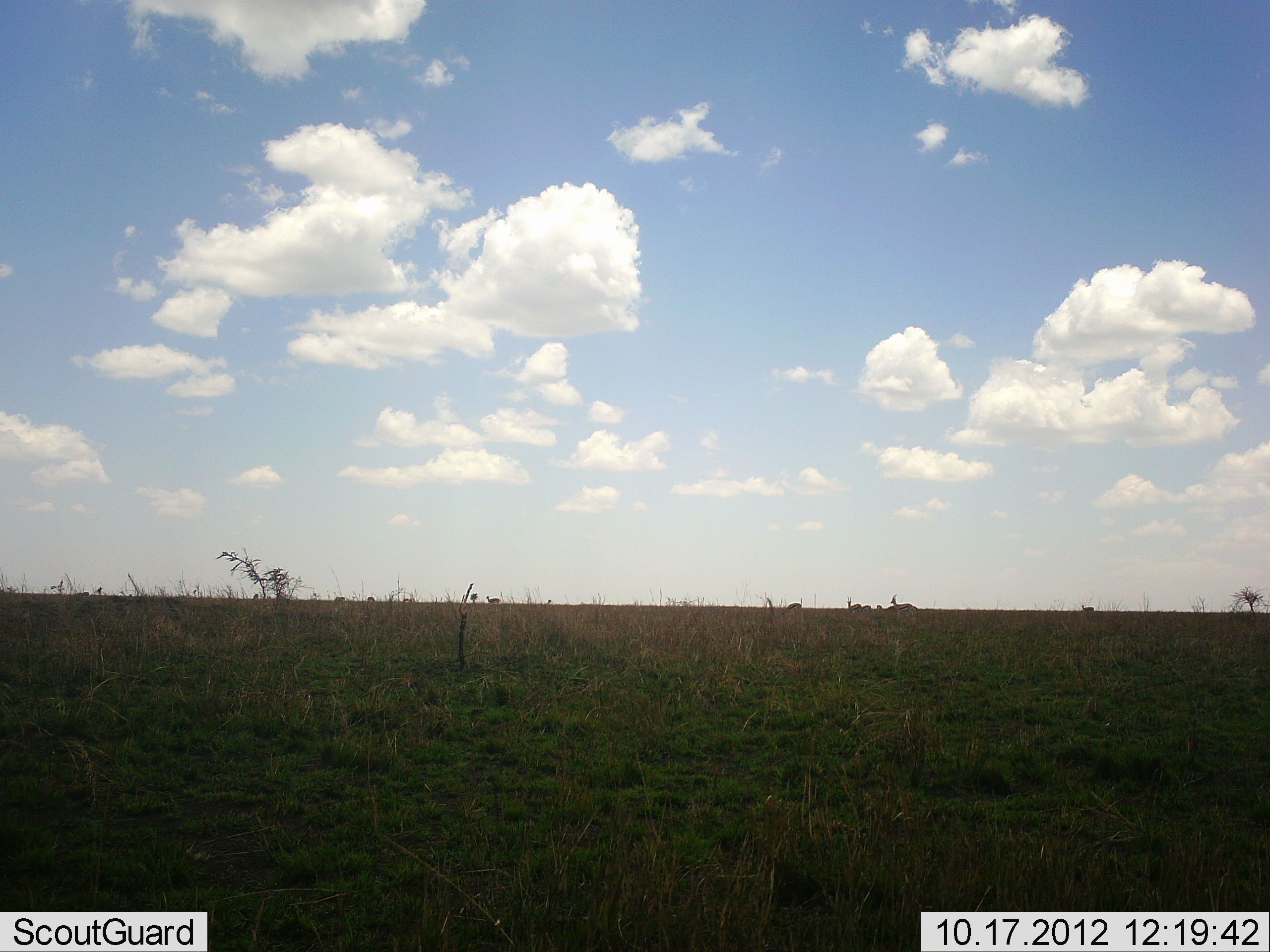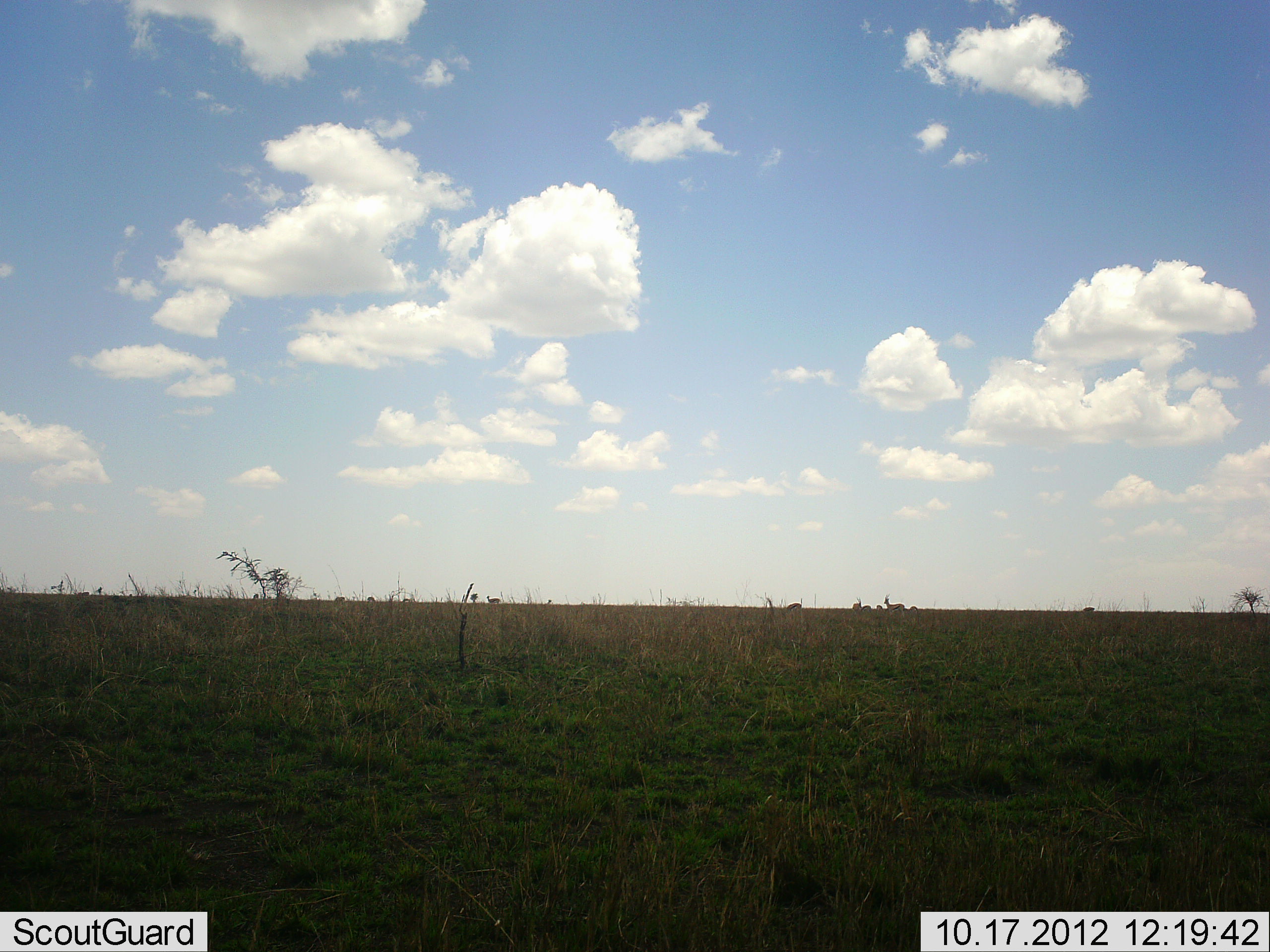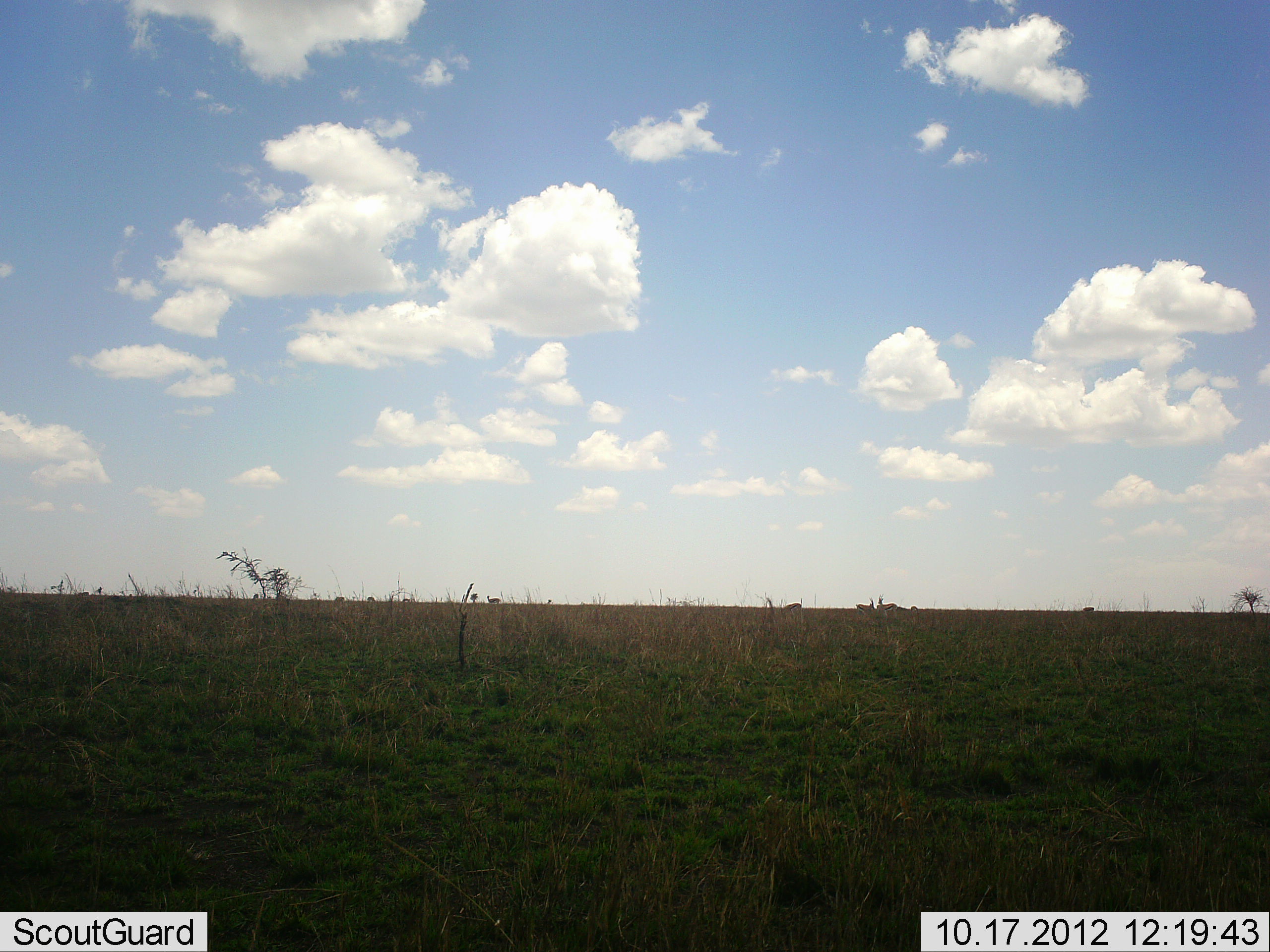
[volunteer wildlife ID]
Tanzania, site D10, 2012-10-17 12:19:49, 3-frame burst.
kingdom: Animalia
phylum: Chordata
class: Mammalia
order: Artiodactyla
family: Bovidae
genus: Eudorcas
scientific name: Eudorcas thomsonii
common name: thomson's gazelle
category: gazellethomsons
Gazellethomsons (thomson's gazelle) (Eudorcas thomsonii), count 4. Behavior (volunteer vote fractions): standing 57%, resting 0%, moving 71%, interacting 0%. Young present (vote fraction): 0%. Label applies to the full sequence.